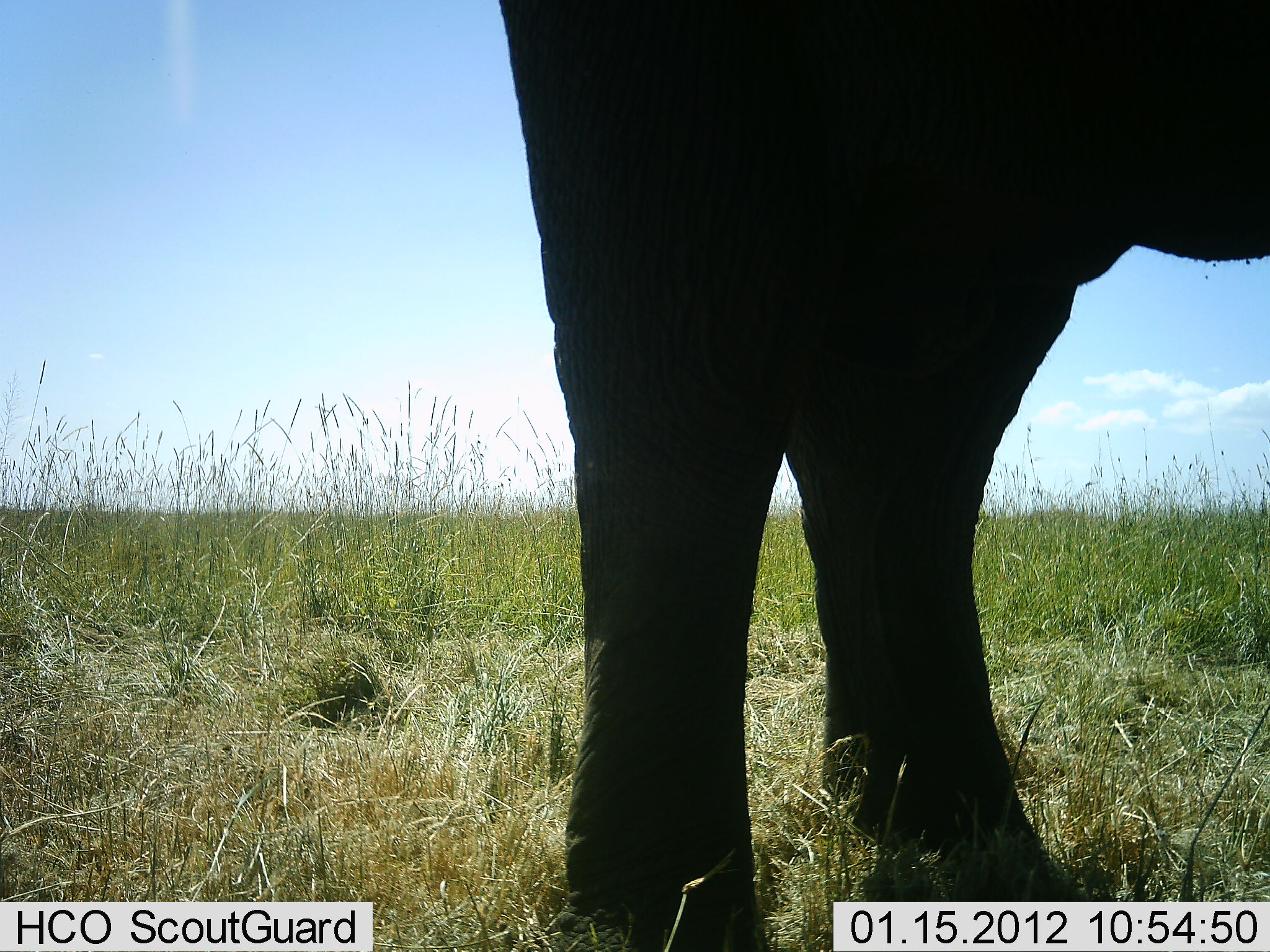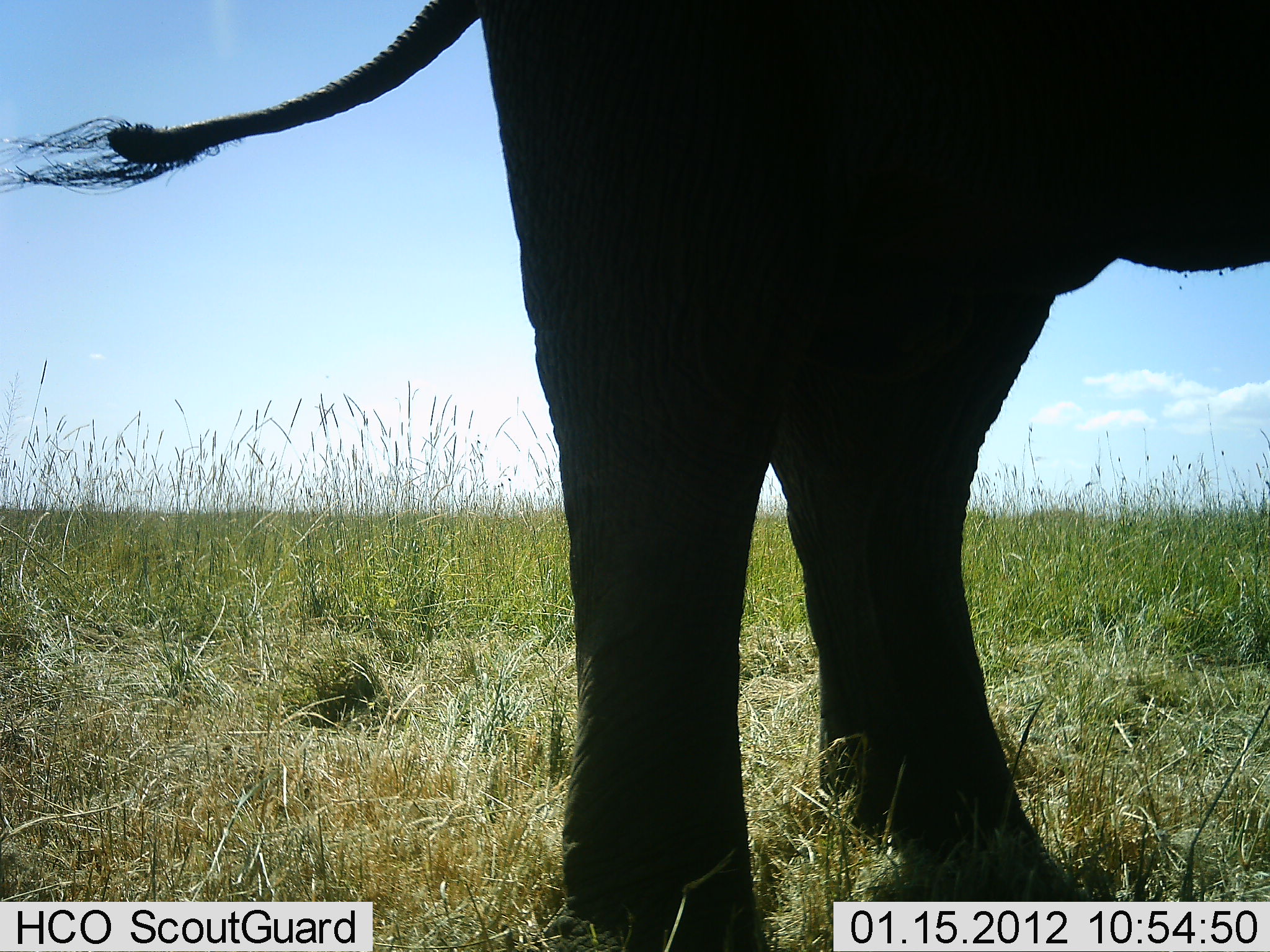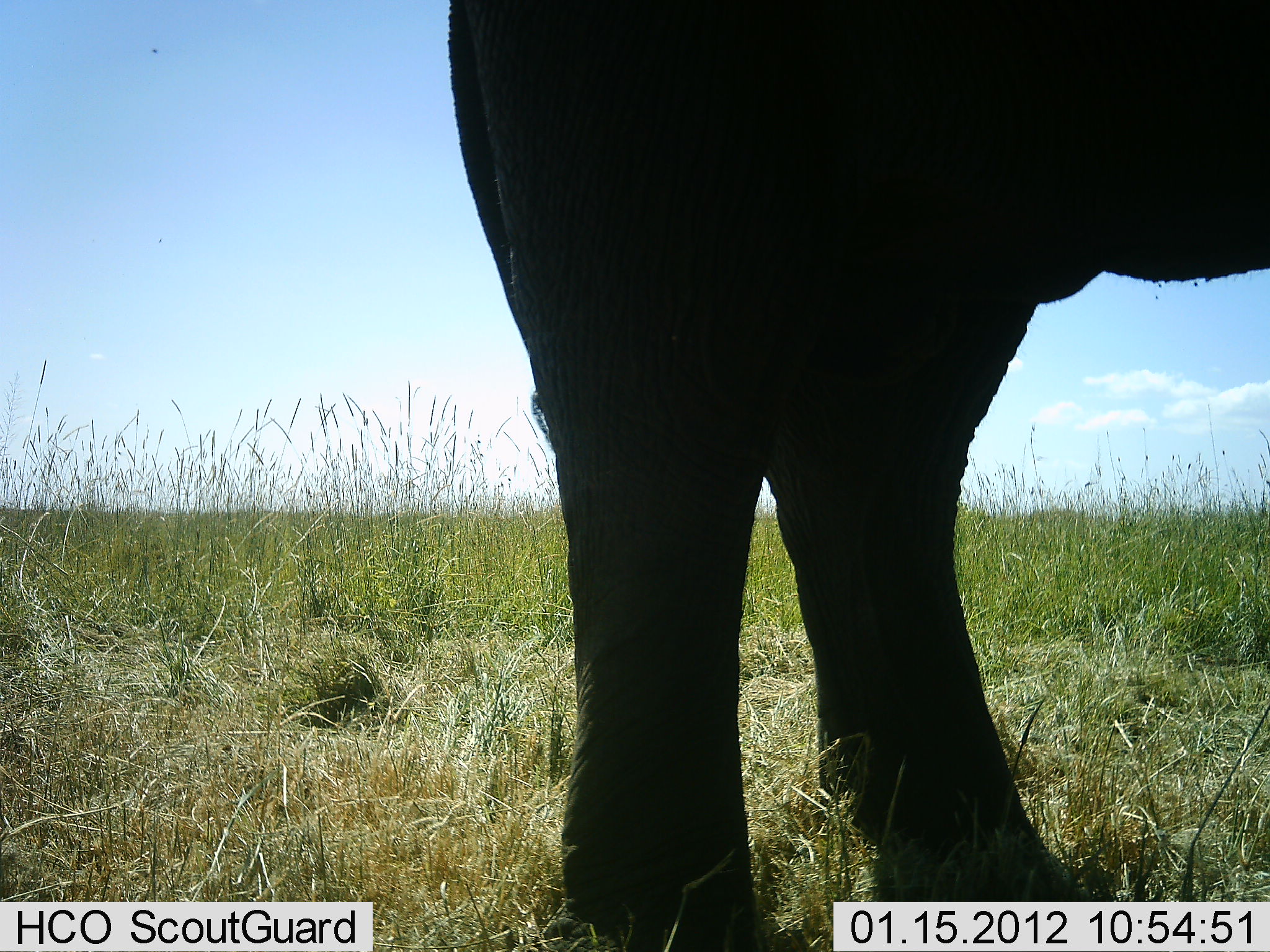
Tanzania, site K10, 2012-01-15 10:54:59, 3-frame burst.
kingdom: Animalia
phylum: Chordata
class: Mammalia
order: Proboscidea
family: Elephantidae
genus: Loxodonta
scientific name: Loxodonta africana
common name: african bush elephant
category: elephant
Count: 1.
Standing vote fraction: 100%.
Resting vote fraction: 0%.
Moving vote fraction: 0%.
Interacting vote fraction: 0%.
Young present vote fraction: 0%.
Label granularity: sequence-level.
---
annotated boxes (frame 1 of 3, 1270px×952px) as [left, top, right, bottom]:
animal: [497, 0, 1270, 952]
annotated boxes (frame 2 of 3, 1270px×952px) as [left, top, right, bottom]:
animal: [1, 1, 1270, 952]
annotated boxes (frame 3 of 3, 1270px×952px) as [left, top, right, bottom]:
animal: [447, 0, 1270, 952]